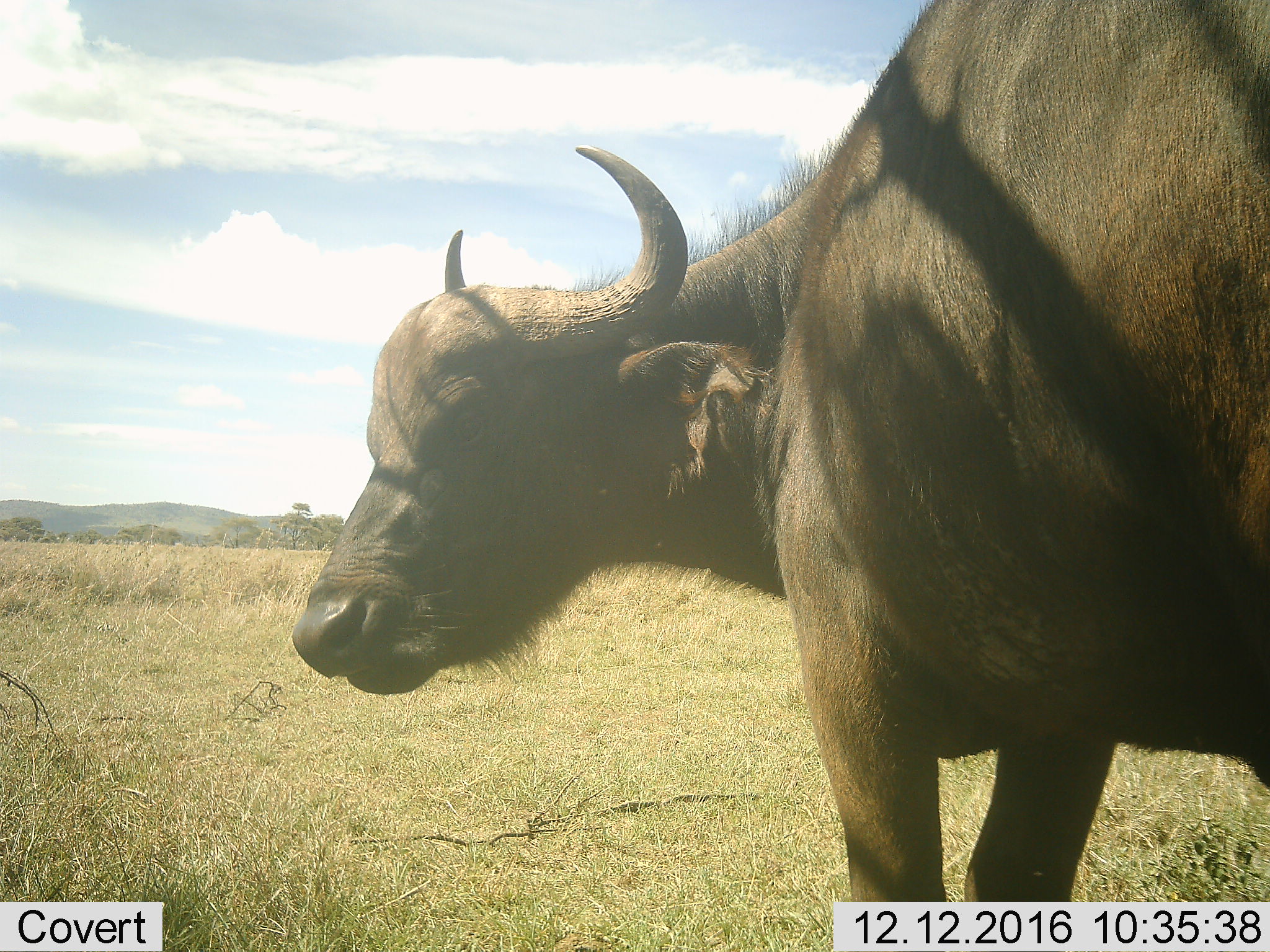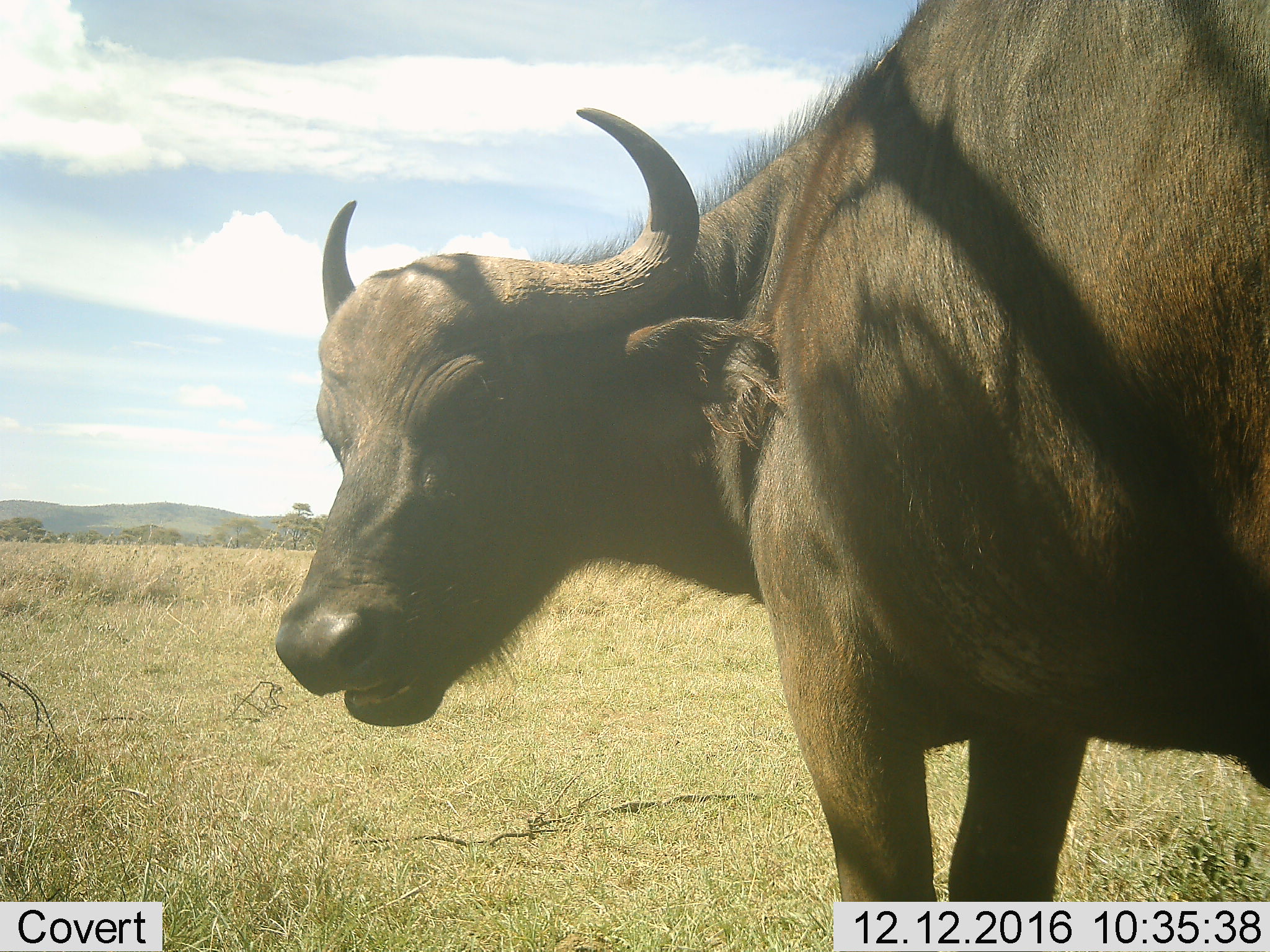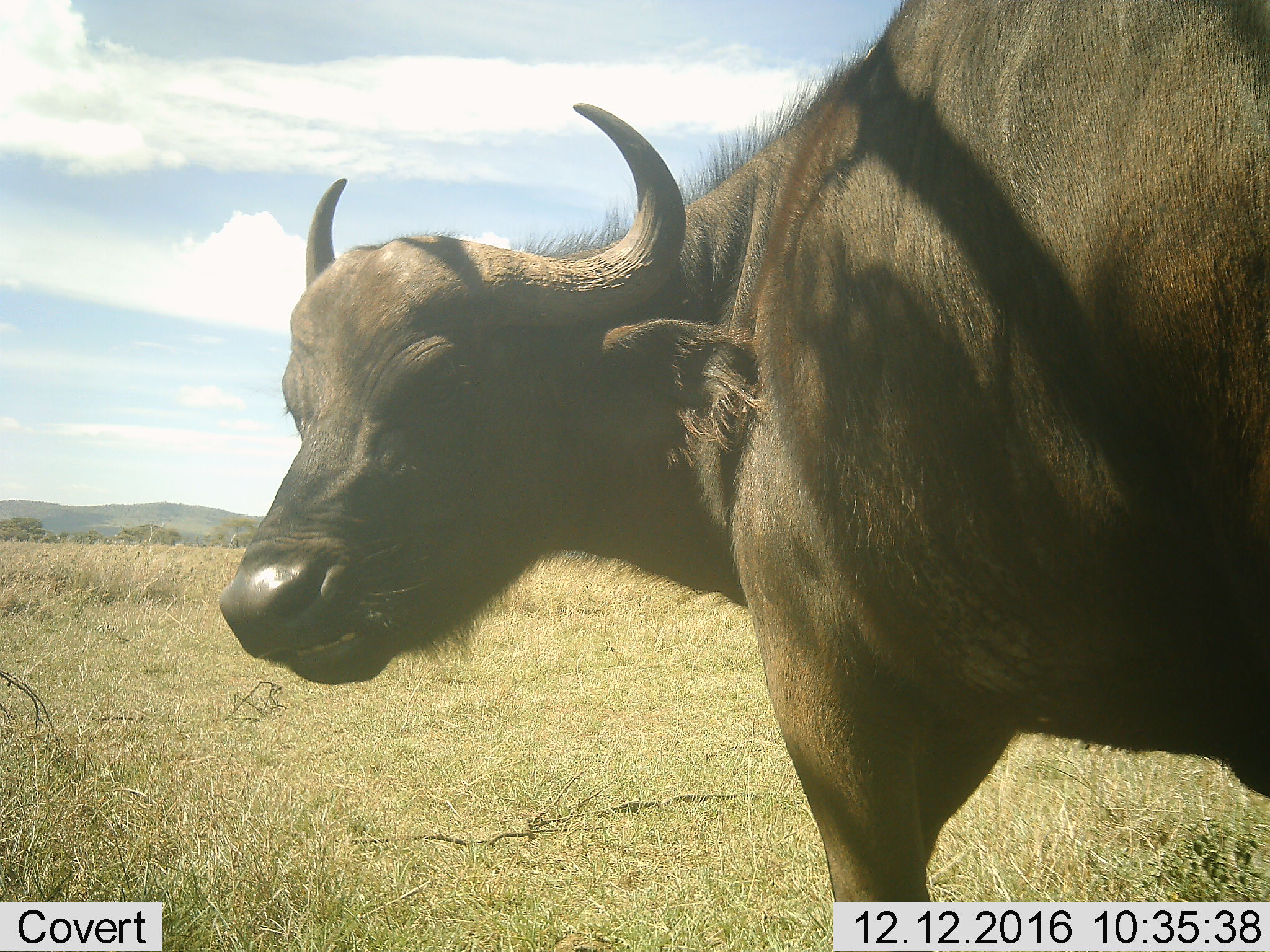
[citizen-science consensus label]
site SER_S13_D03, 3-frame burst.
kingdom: Animalia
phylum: Chordata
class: Mammalia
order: Artiodactyla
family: Bovidae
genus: Syncerus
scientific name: Syncerus caffer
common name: african buffalo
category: buffalo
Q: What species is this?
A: Buffalo (african buffalo) (Syncerus caffer).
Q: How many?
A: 1.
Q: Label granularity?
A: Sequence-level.